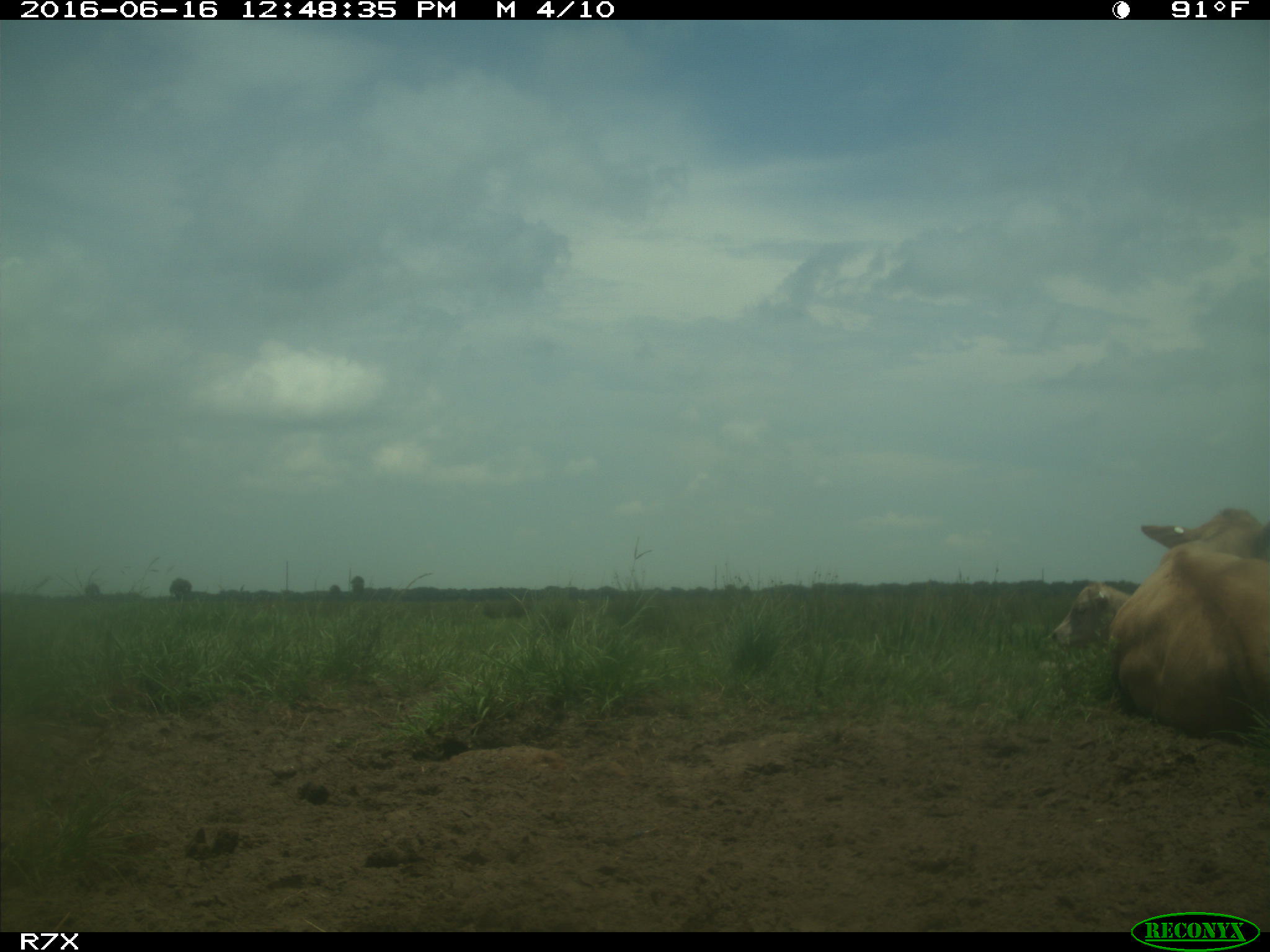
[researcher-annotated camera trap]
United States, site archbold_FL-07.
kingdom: Animalia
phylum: Chordata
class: Mammalia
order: Artiodactyla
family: Bovidae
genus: Bos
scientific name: Bos taurus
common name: domestic cow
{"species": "Bos taurus (domestic cow)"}